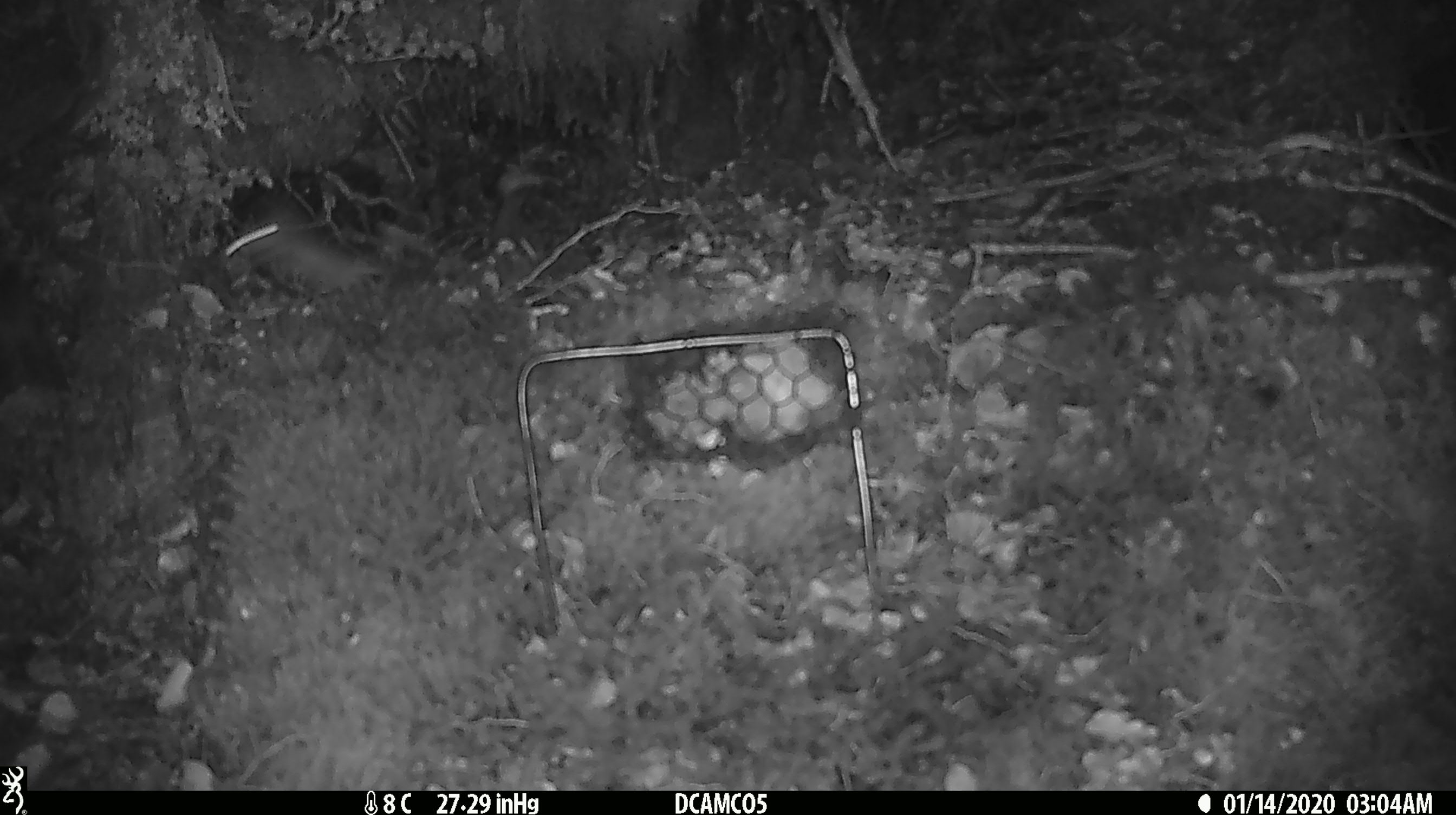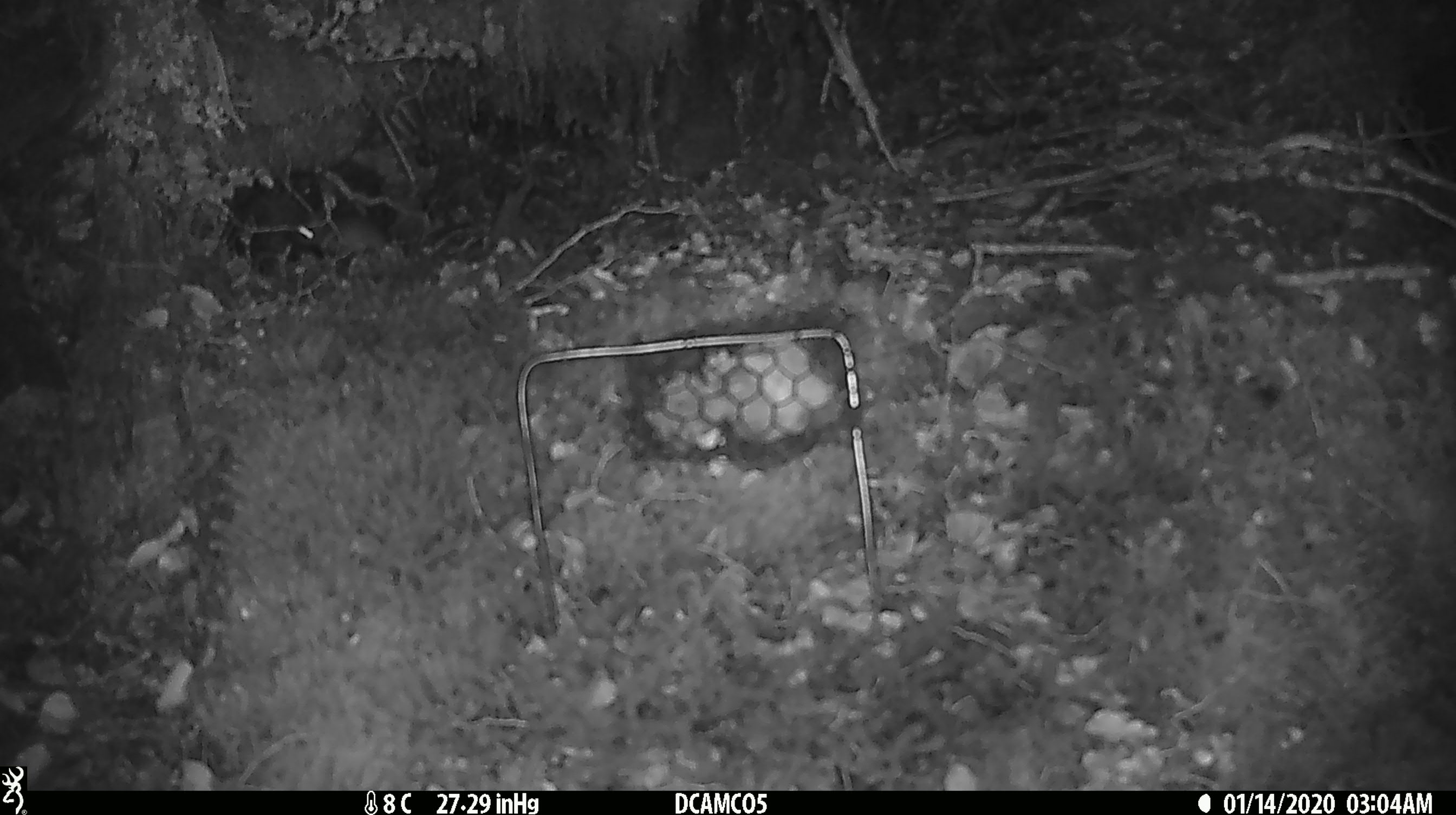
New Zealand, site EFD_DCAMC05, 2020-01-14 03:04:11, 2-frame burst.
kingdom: Animalia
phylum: Chordata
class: Mammalia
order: Rodentia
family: Muridae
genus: Mus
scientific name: Mus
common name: mouse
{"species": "mouse (Mus)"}